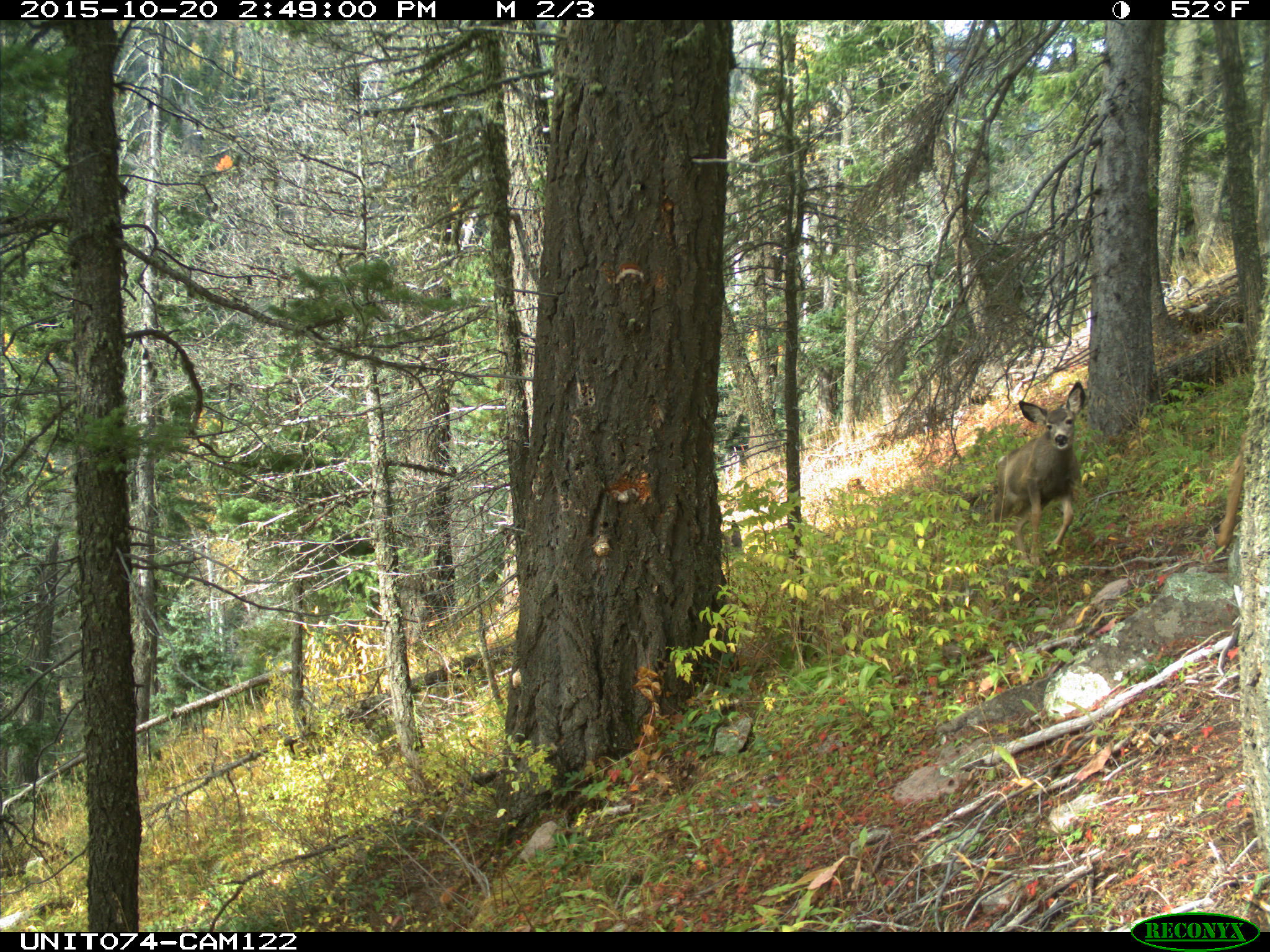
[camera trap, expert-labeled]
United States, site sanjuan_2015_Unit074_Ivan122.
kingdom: Animalia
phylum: Chordata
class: Mammalia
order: Artiodactyla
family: Cervidae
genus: Odocoileus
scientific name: Odocoileus hemionus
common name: mule deer